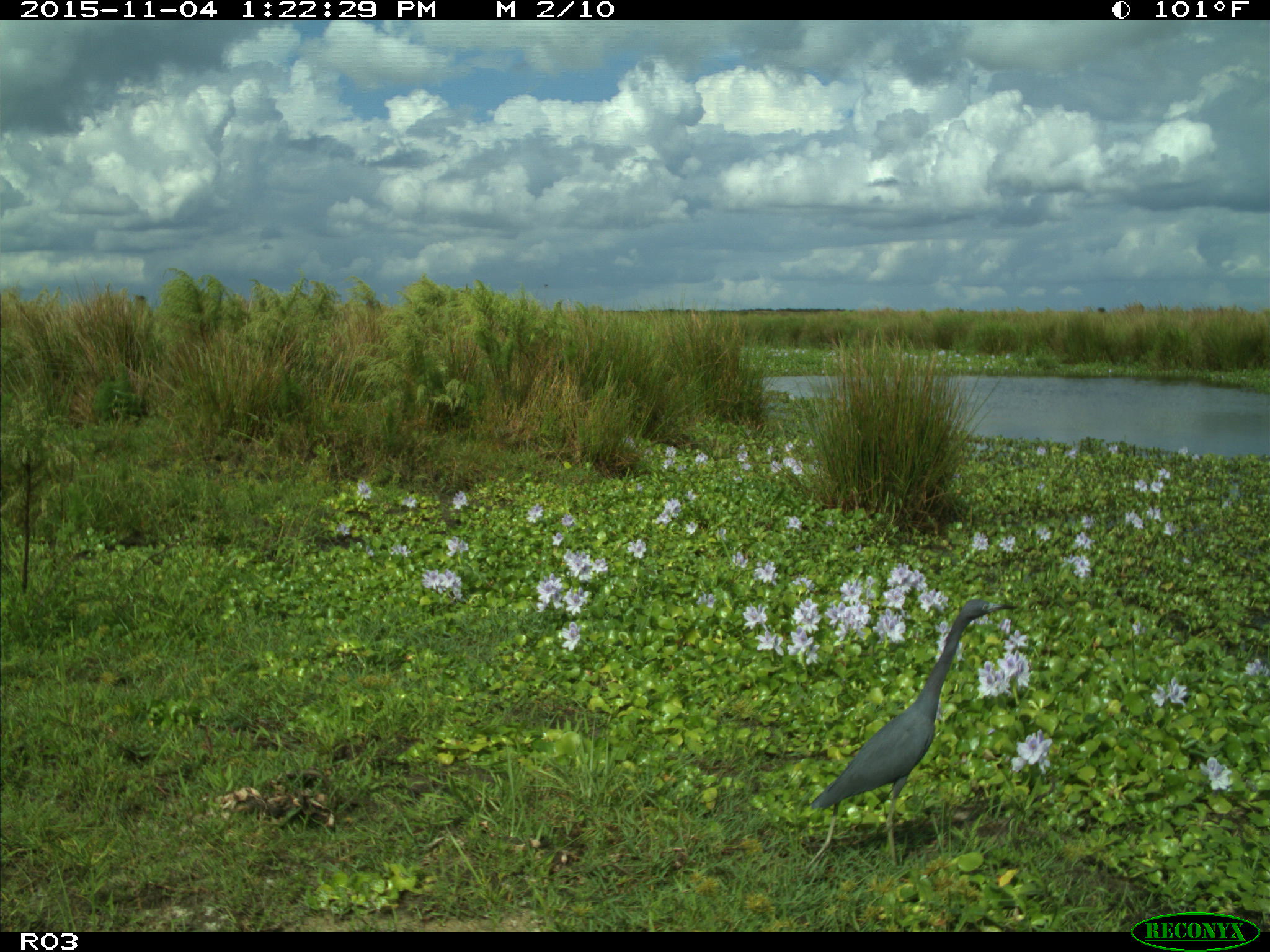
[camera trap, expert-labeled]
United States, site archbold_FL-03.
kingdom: Animalia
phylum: Chordata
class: Aves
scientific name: Aves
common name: birds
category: unidentified bird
Unidentified bird (birds) (Aves).